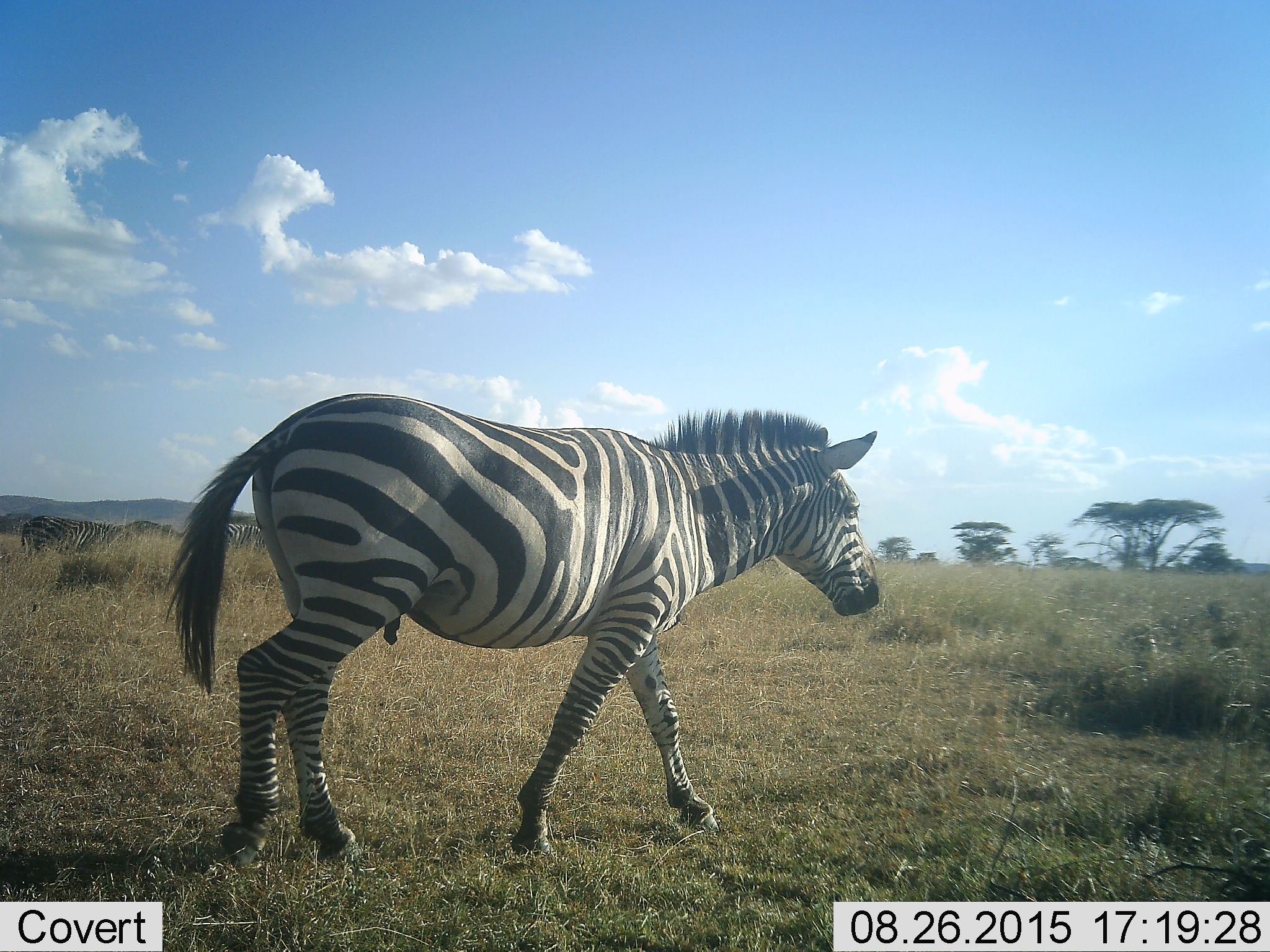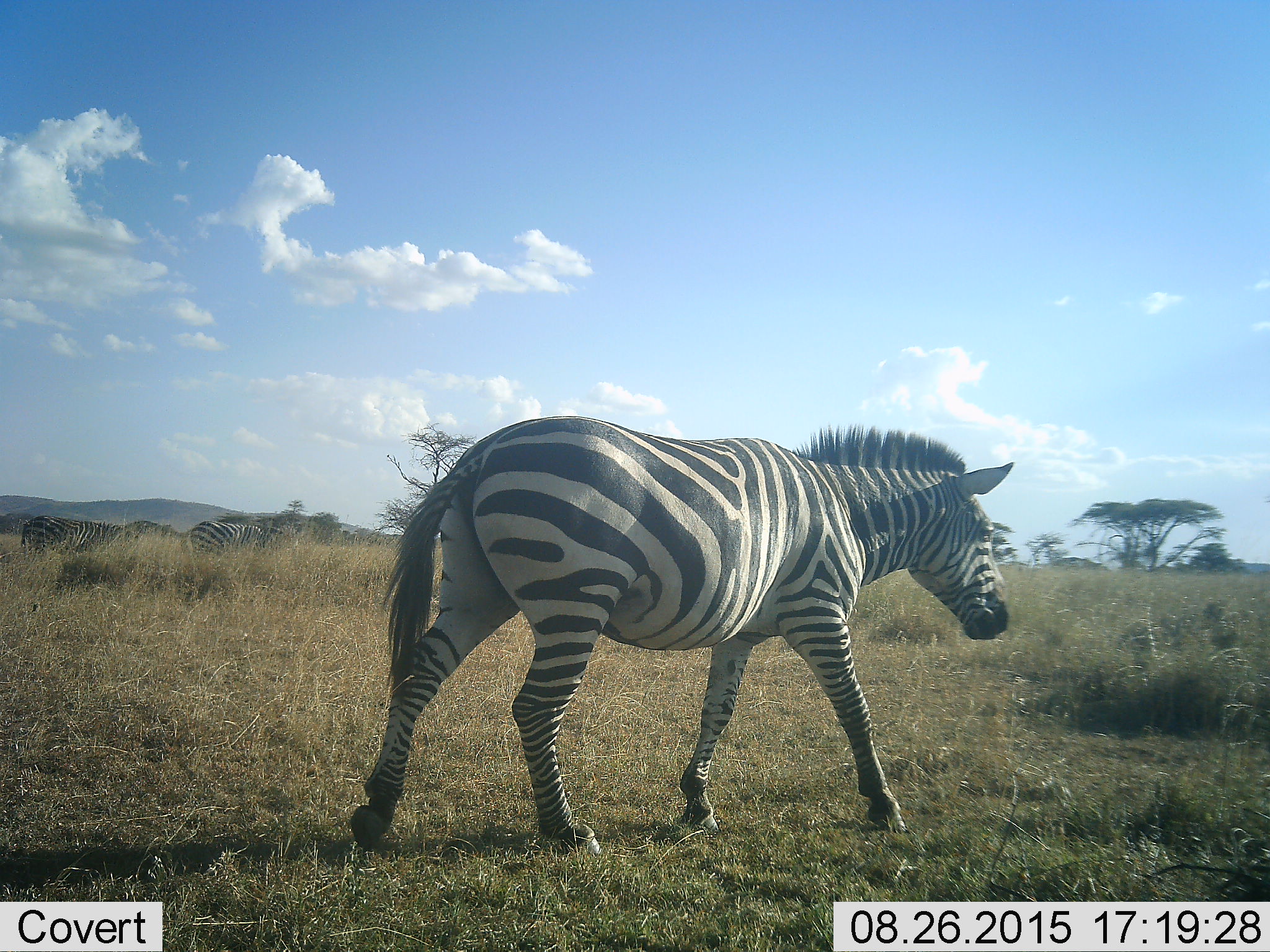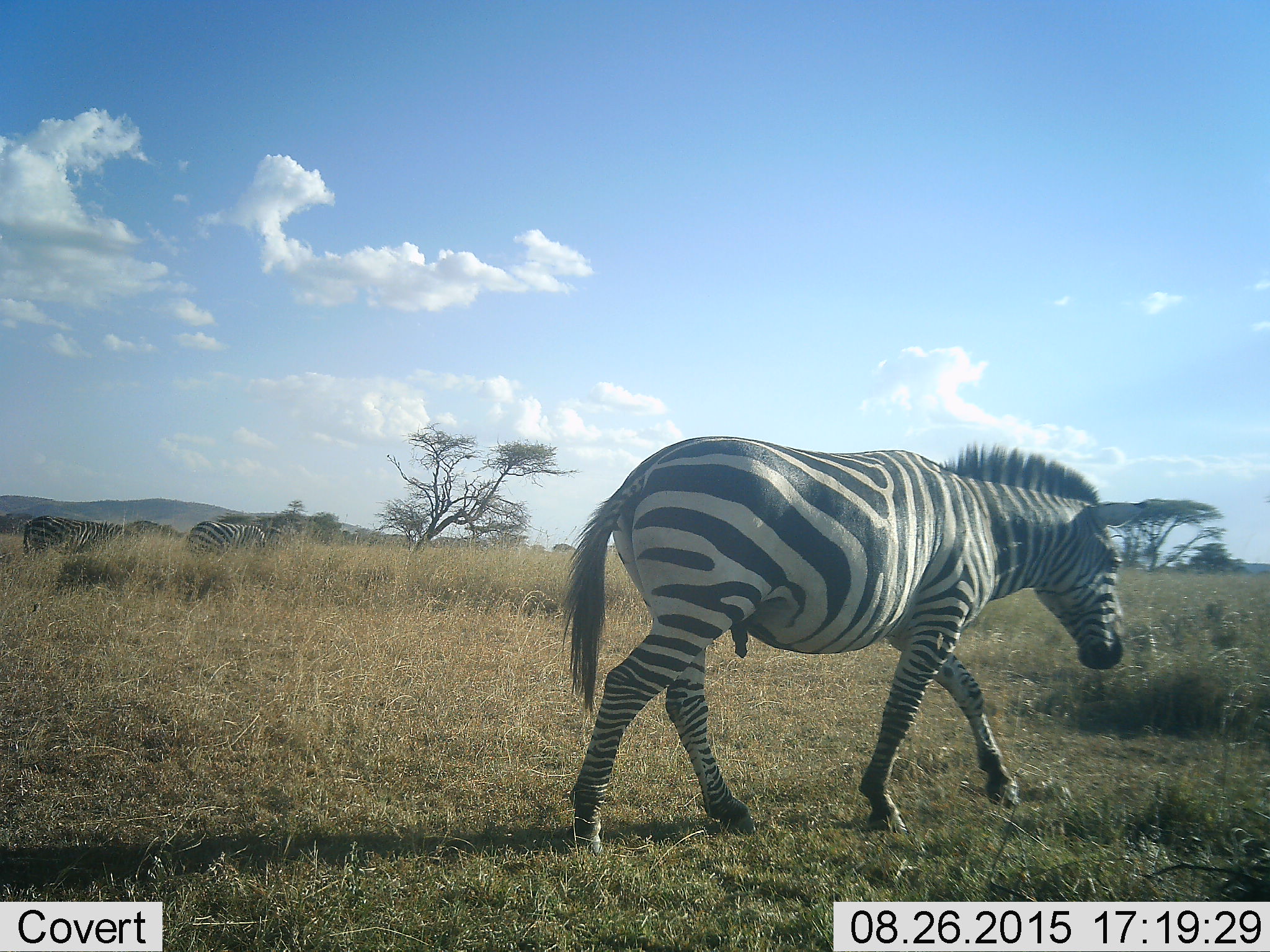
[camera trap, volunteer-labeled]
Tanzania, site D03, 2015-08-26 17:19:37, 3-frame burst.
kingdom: Animalia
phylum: Chordata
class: Mammalia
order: Perissodactyla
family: Equidae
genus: Equus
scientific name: Equus quagga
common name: plains zebra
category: zebra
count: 2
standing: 14%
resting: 0%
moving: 93%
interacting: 0%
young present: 0%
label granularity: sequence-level